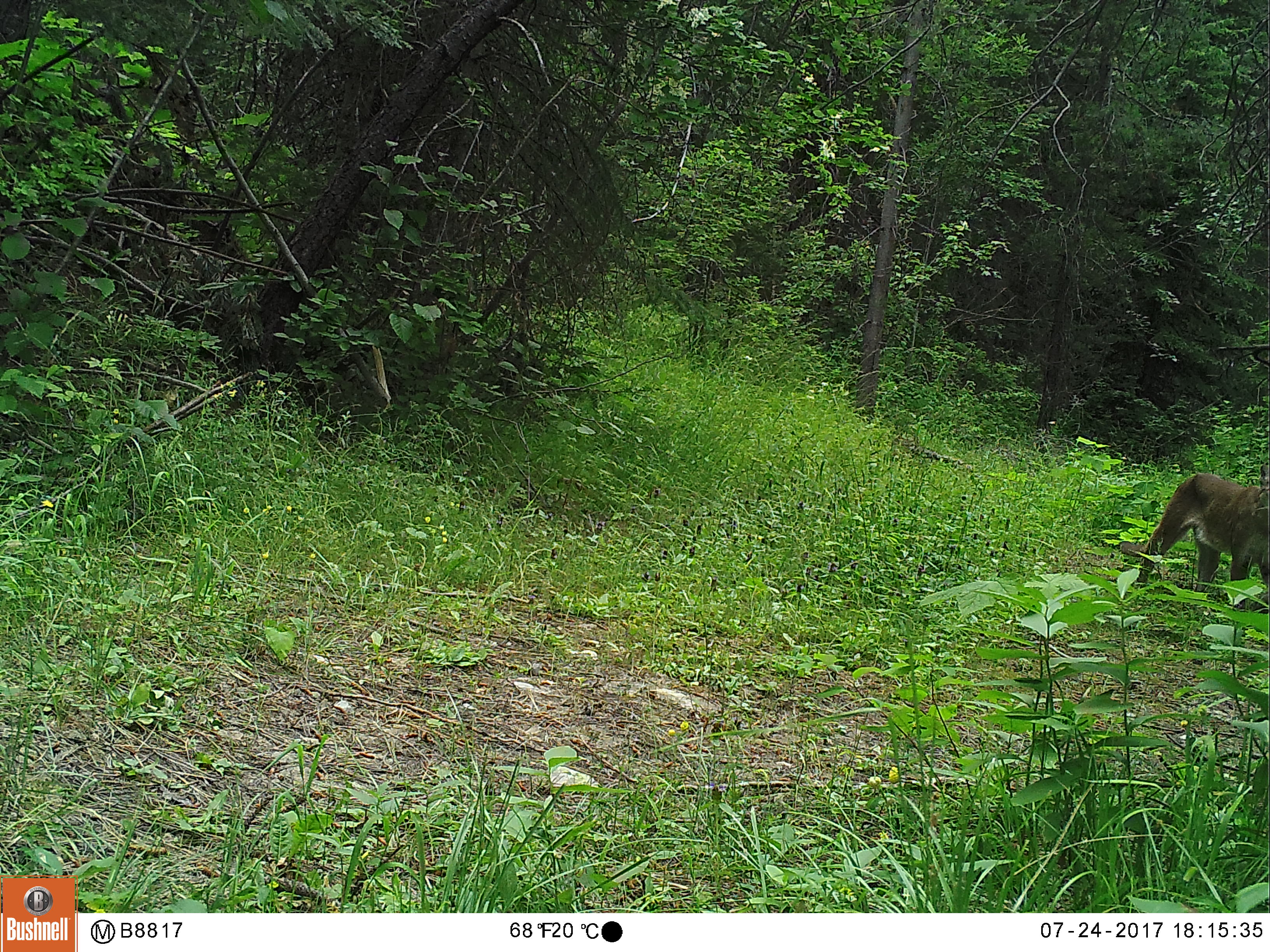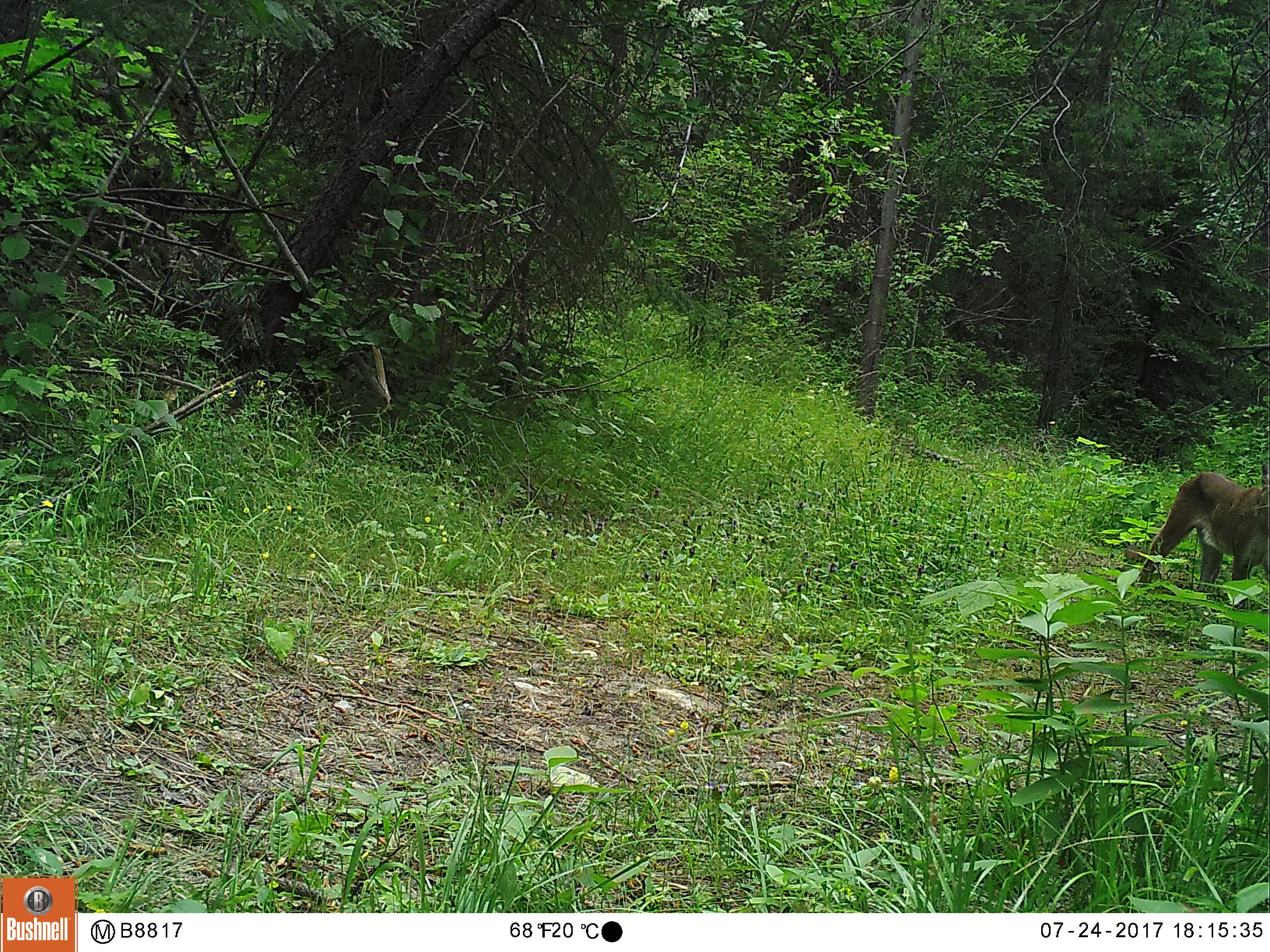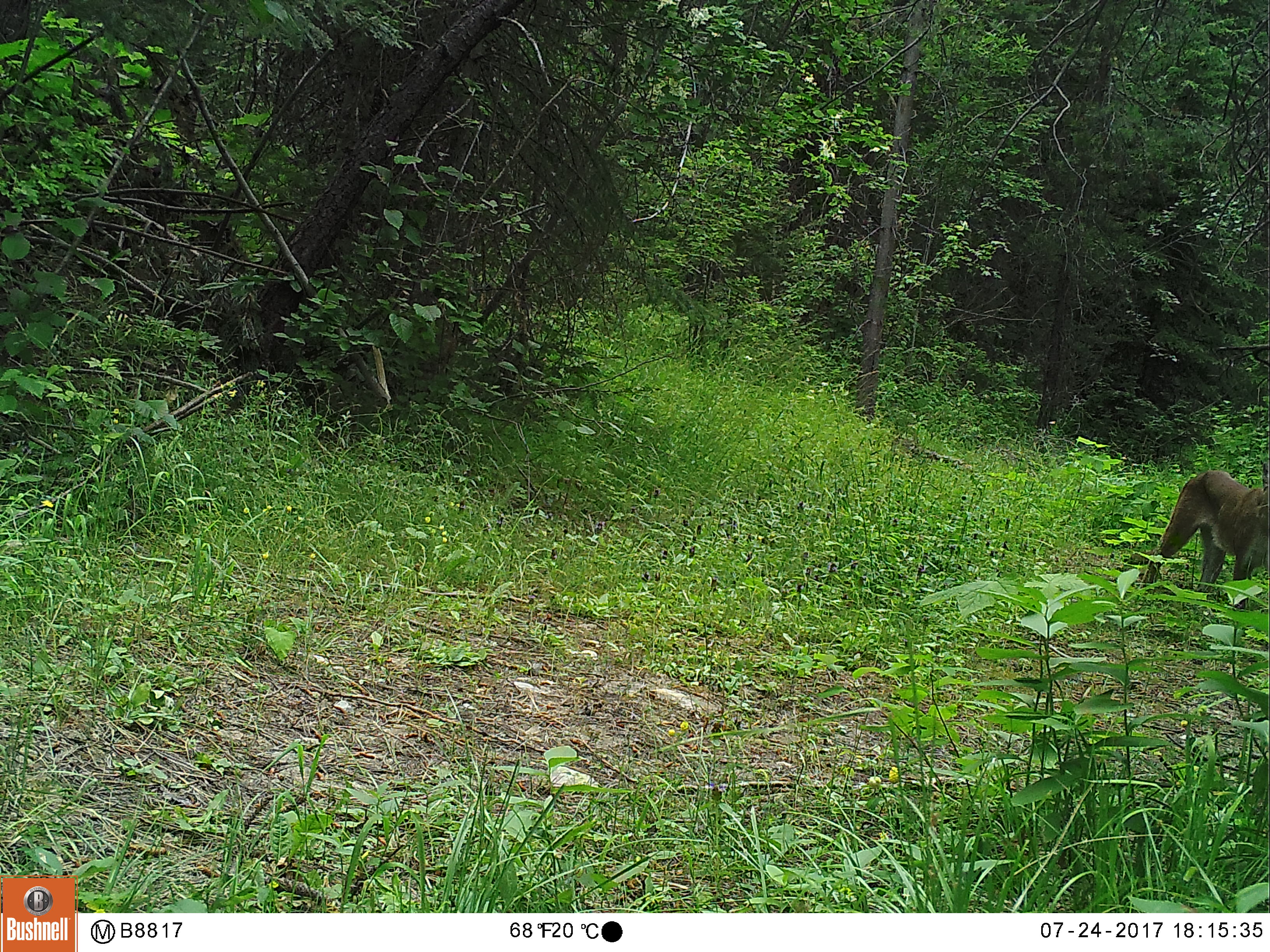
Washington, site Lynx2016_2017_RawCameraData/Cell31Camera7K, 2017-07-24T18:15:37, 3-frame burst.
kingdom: Animalia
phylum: Chordata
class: Mammalia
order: Carnivora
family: Felidae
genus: Puma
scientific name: Puma concolor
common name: mountain lion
Puma concolor (mountain lion). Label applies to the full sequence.